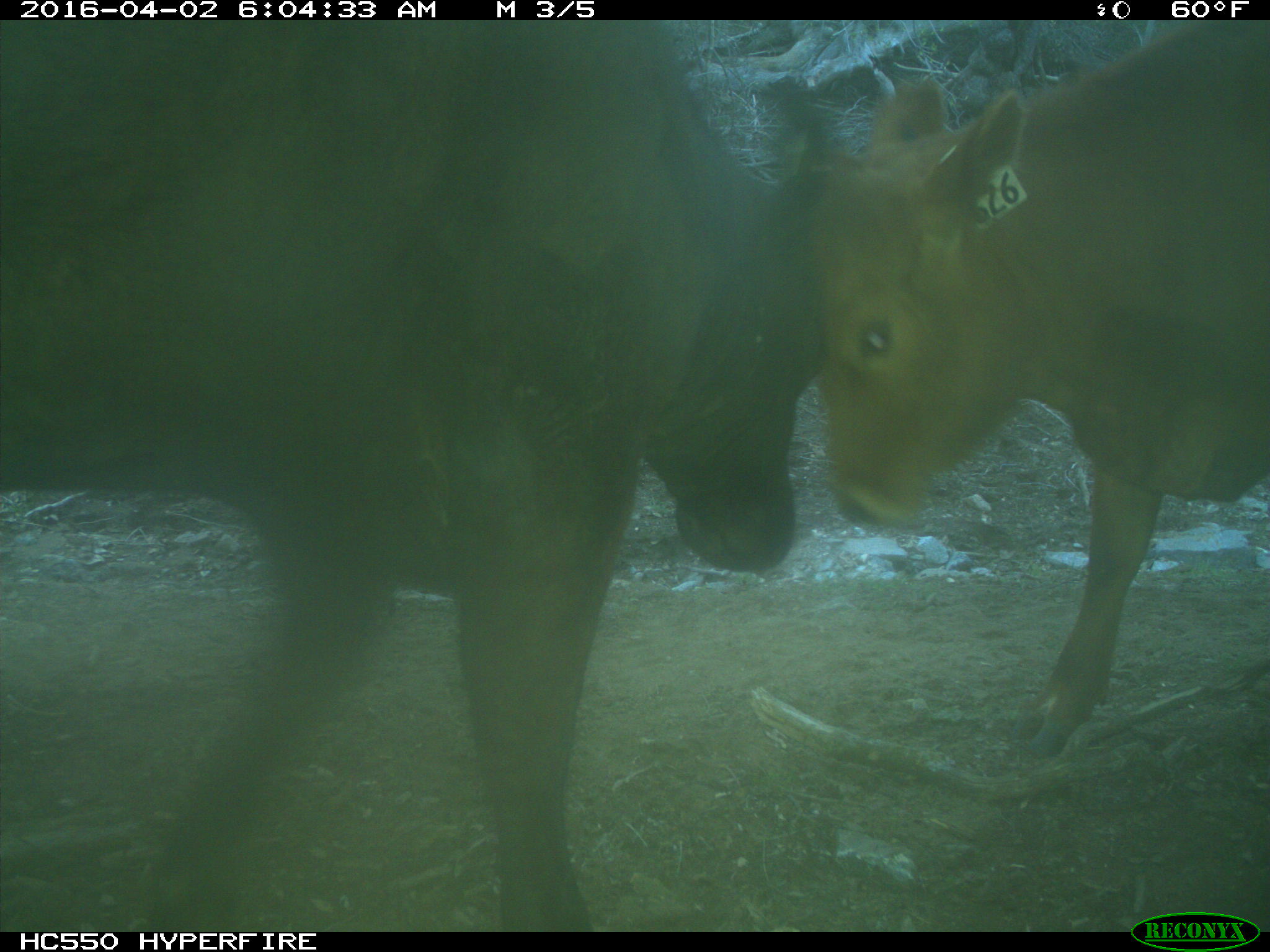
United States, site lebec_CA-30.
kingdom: Animalia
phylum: Chordata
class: Mammalia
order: Artiodactyla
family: Bovidae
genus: Bos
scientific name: Bos taurus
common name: domestic cow